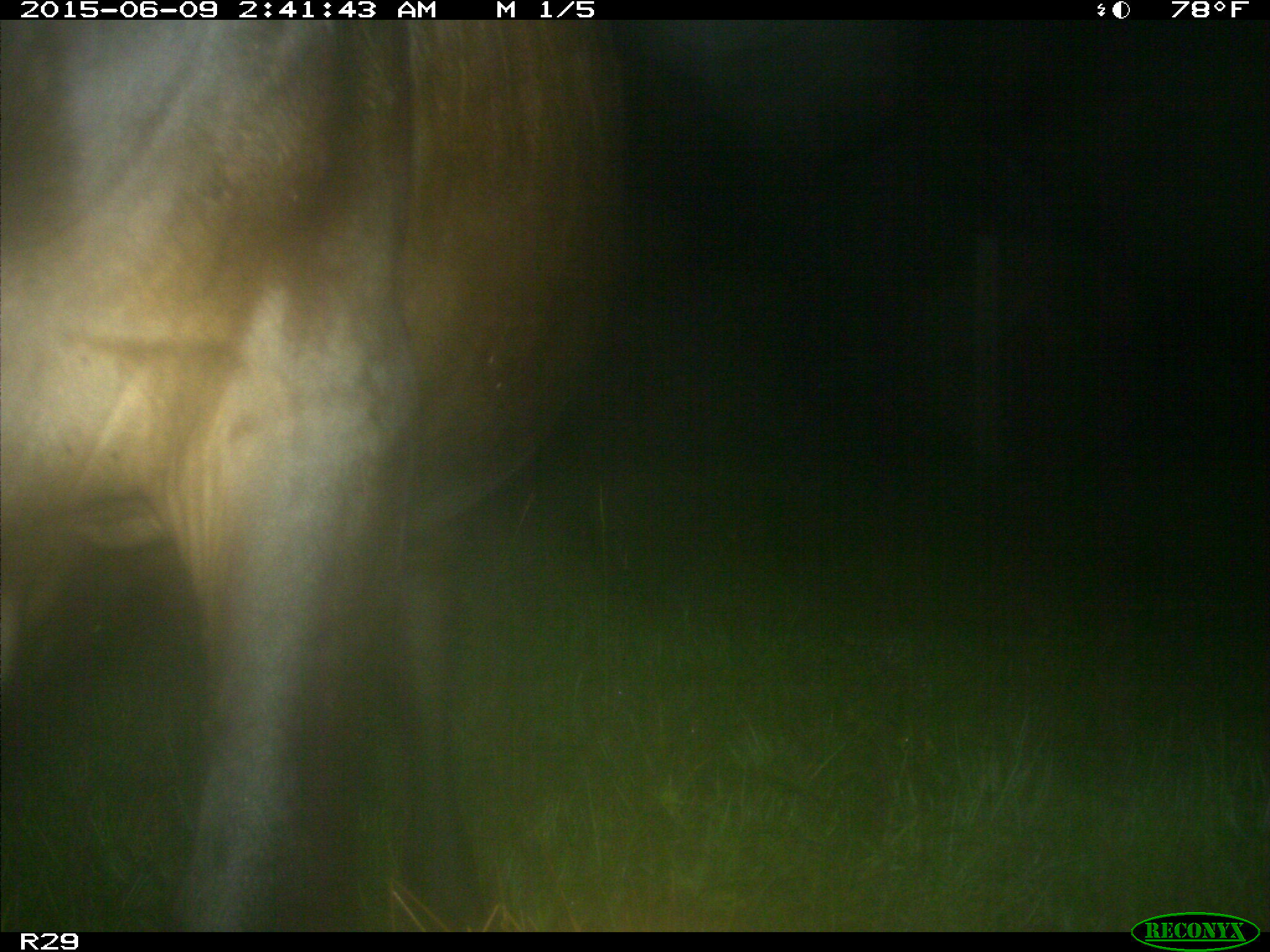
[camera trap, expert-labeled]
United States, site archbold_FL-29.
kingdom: Animalia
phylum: Chordata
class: Mammalia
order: Artiodactyla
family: Bovidae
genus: Bos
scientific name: Bos taurus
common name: domestic cow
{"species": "Bos taurus (domestic cow)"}